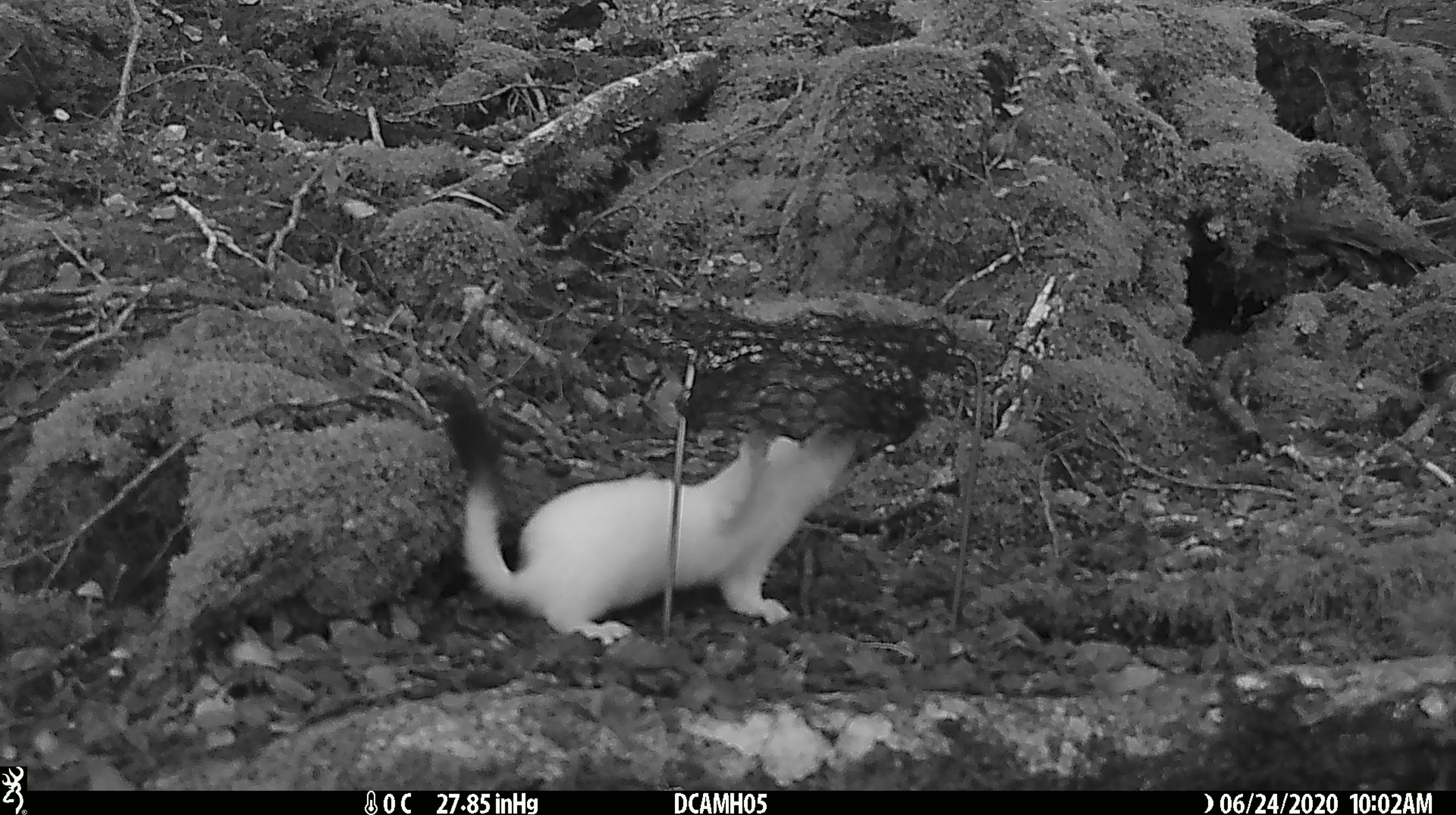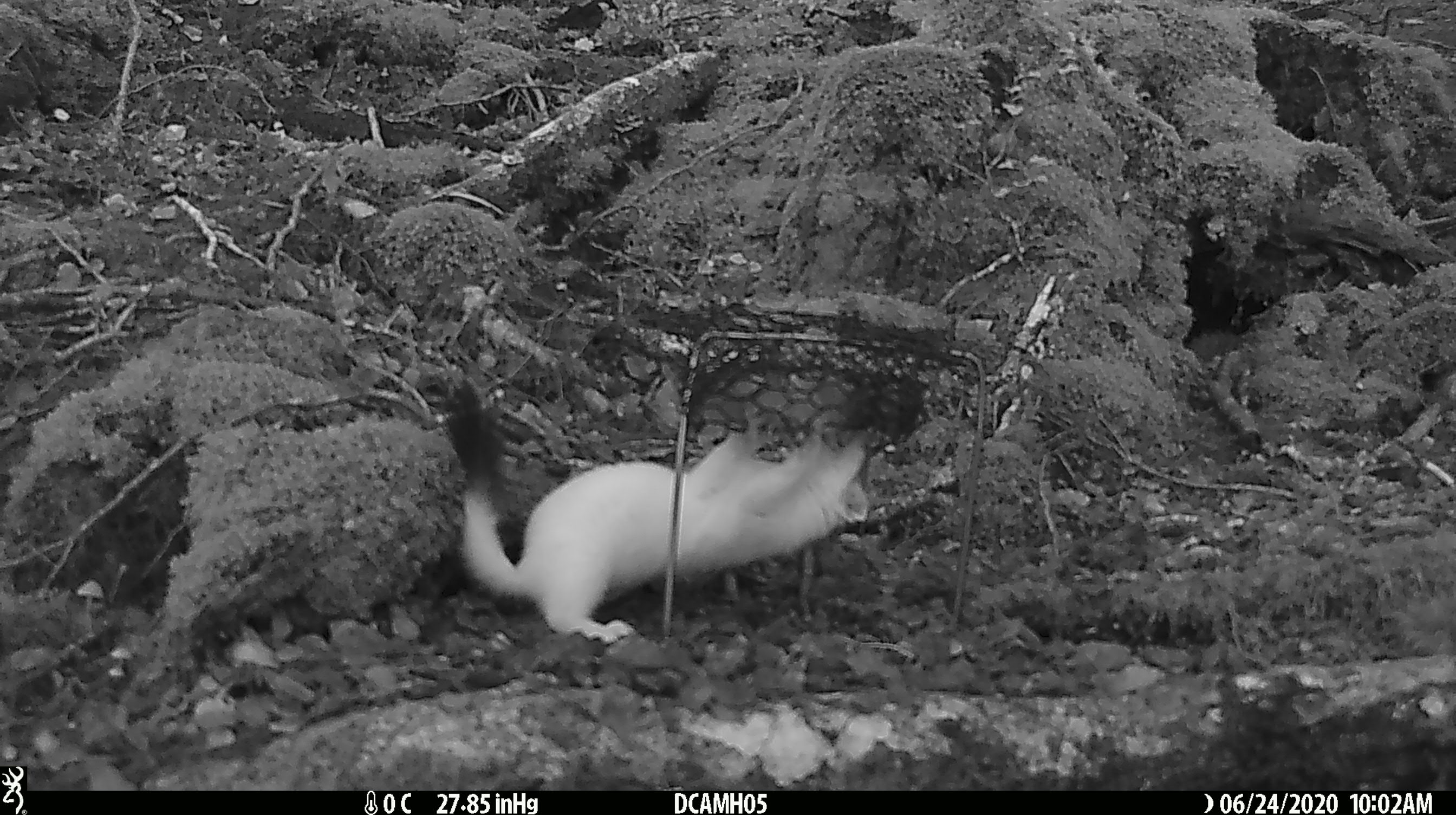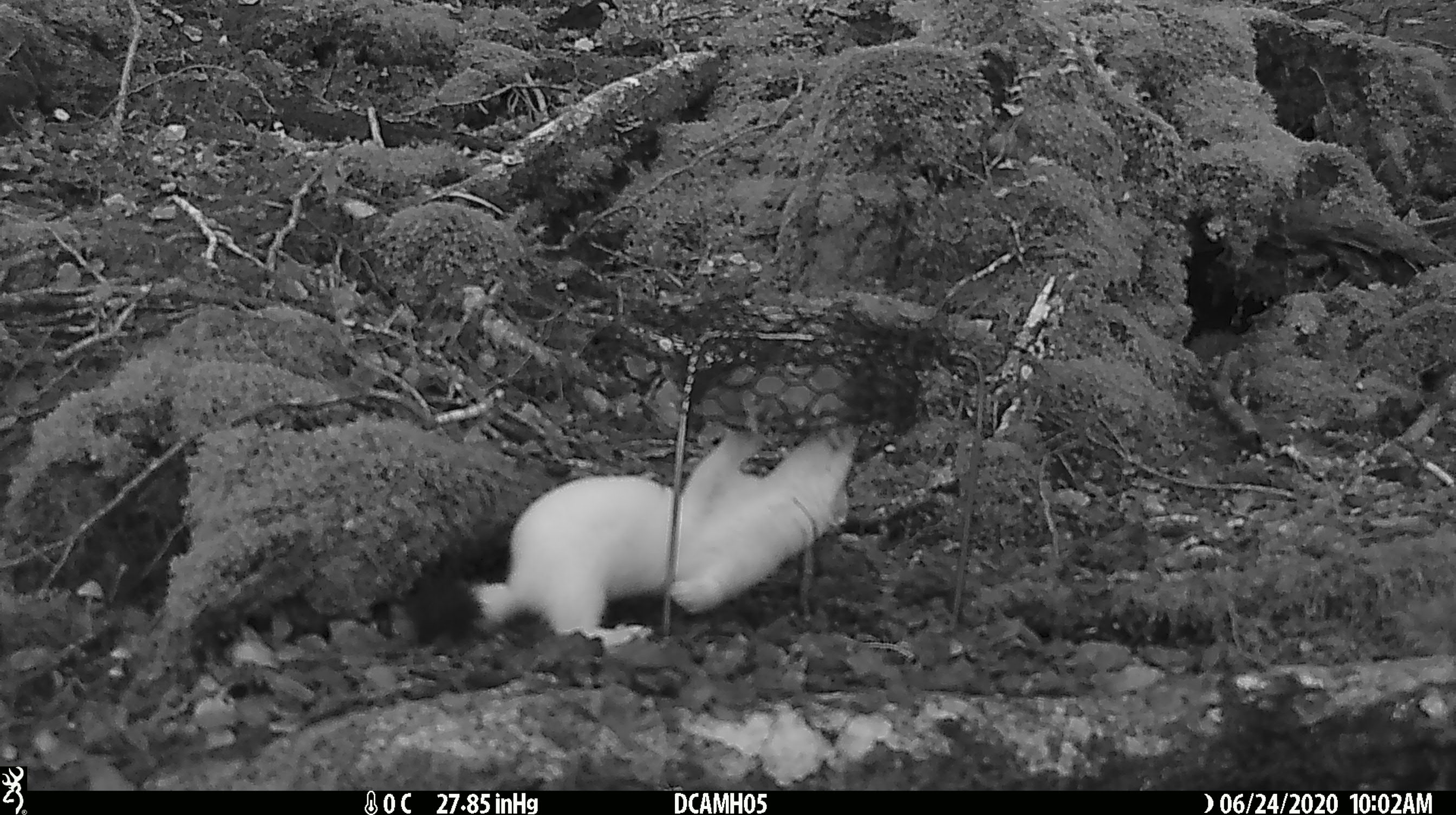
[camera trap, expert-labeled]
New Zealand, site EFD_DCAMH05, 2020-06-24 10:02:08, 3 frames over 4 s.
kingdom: Animalia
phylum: Chordata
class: Mammalia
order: Carnivora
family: Mustelidae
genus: Mustela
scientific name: Mustela erminea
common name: stoat